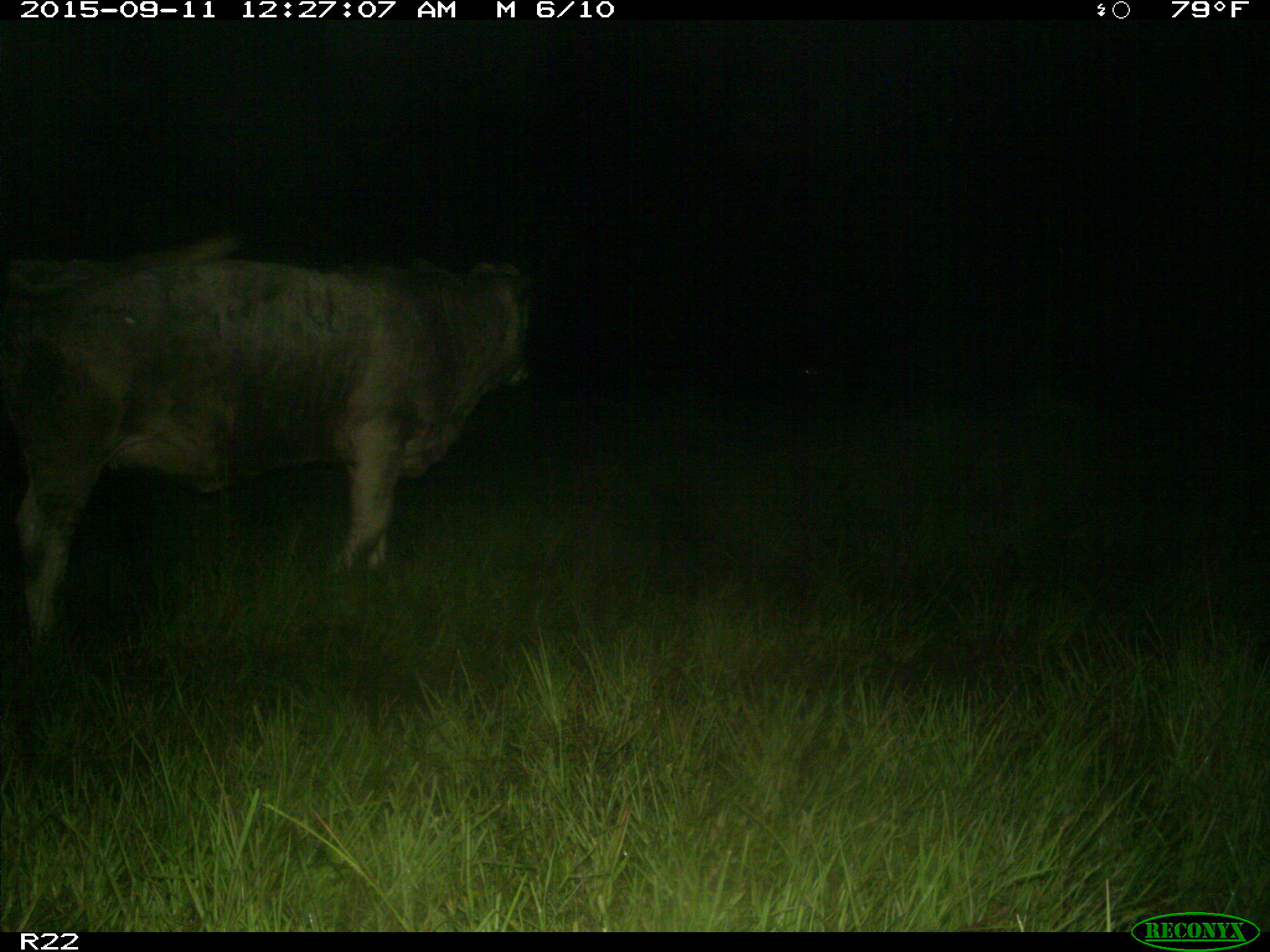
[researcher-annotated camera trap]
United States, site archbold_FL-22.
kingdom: Animalia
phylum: Chordata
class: Mammalia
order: Artiodactyla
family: Bovidae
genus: Bos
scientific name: Bos taurus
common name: domestic cow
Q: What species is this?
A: Bos taurus (domestic cow).